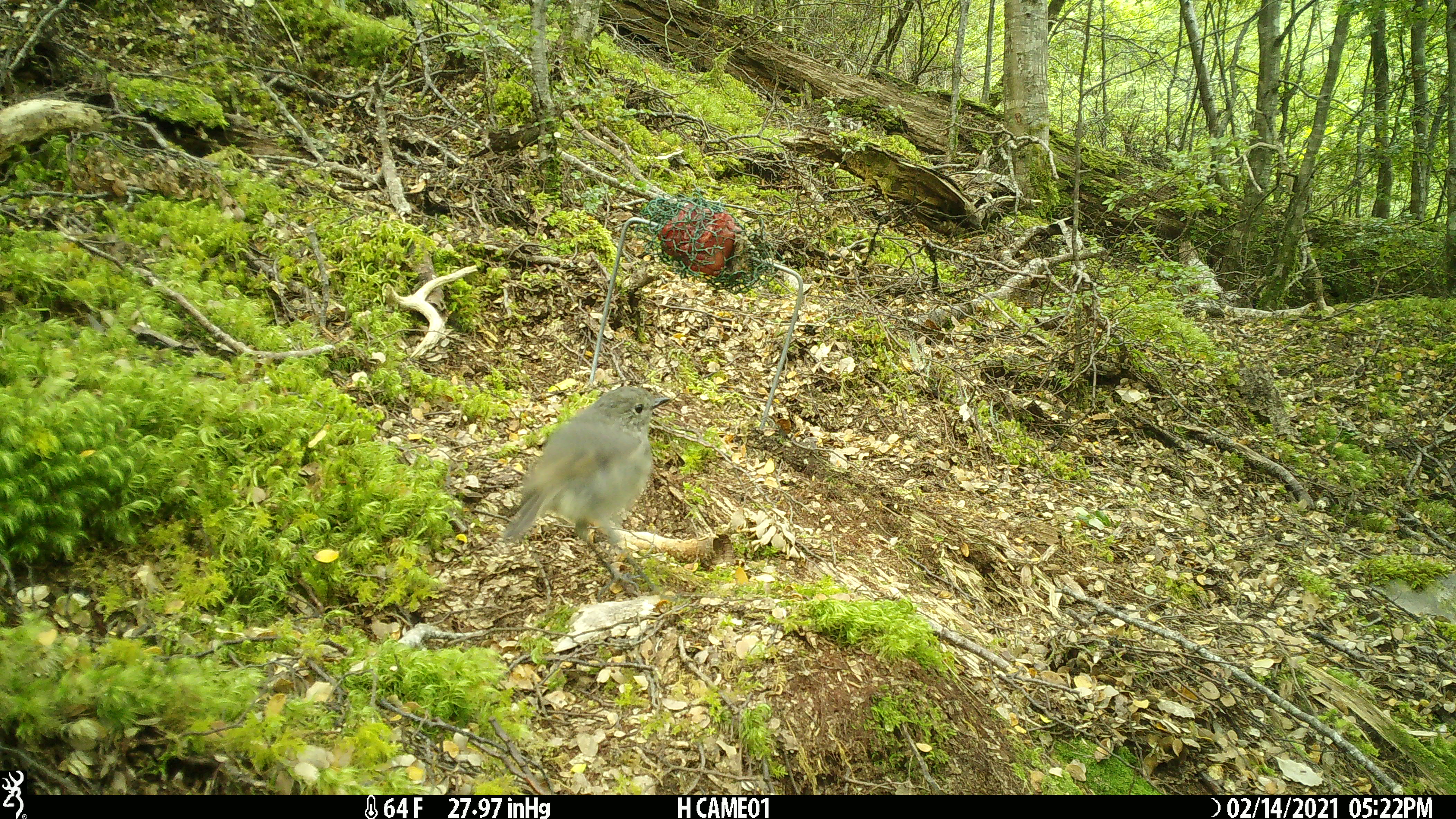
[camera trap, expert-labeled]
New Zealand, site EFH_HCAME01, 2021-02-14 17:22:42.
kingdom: Animalia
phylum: Chordata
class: Aves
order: Passeriformes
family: Petroicidae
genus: Petroica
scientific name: Petroica australis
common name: new zealand robin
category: robin